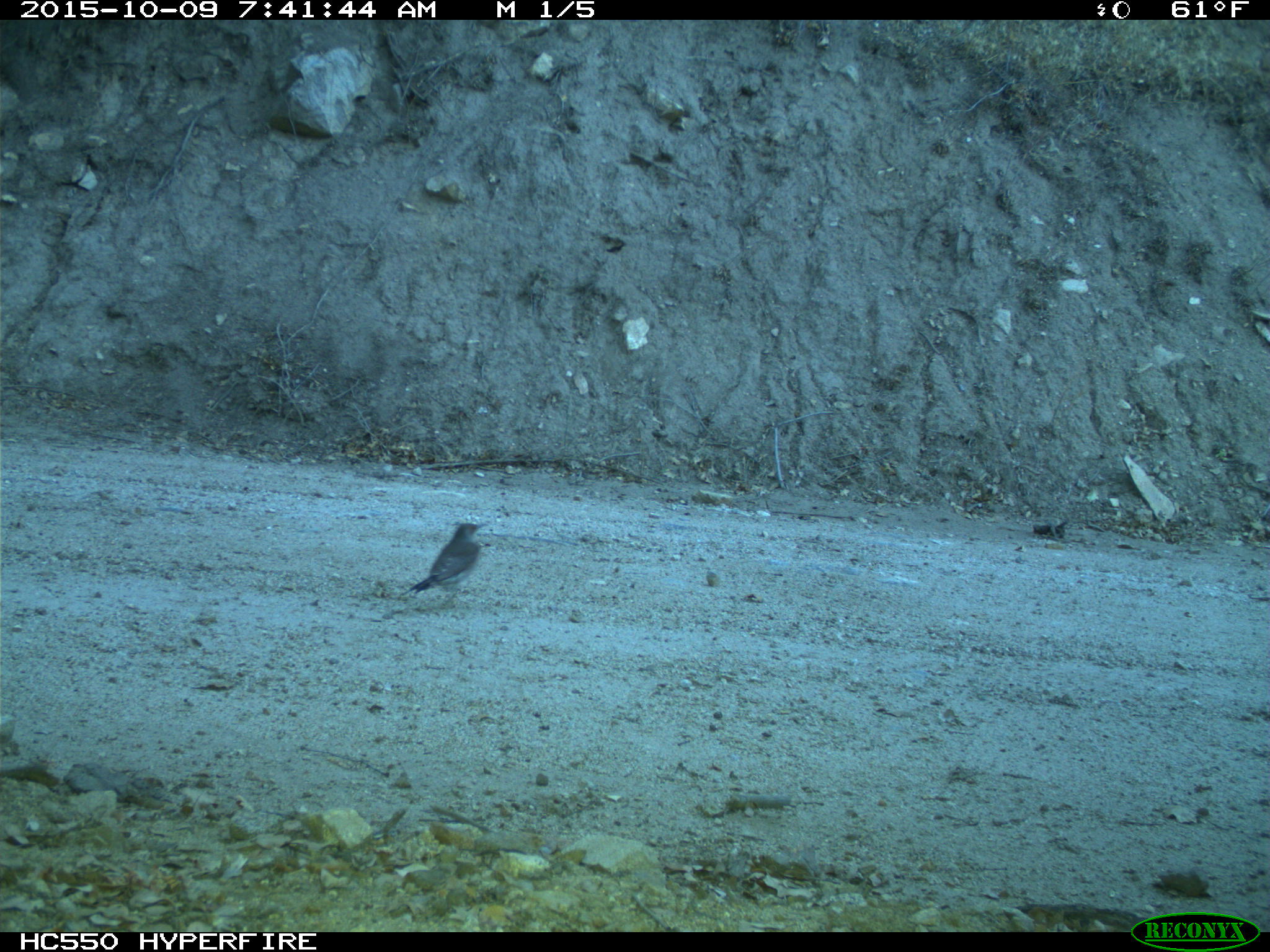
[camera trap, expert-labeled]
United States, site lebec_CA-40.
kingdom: Animalia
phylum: Chordata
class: Aves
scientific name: Aves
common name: birds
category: unidentified bird